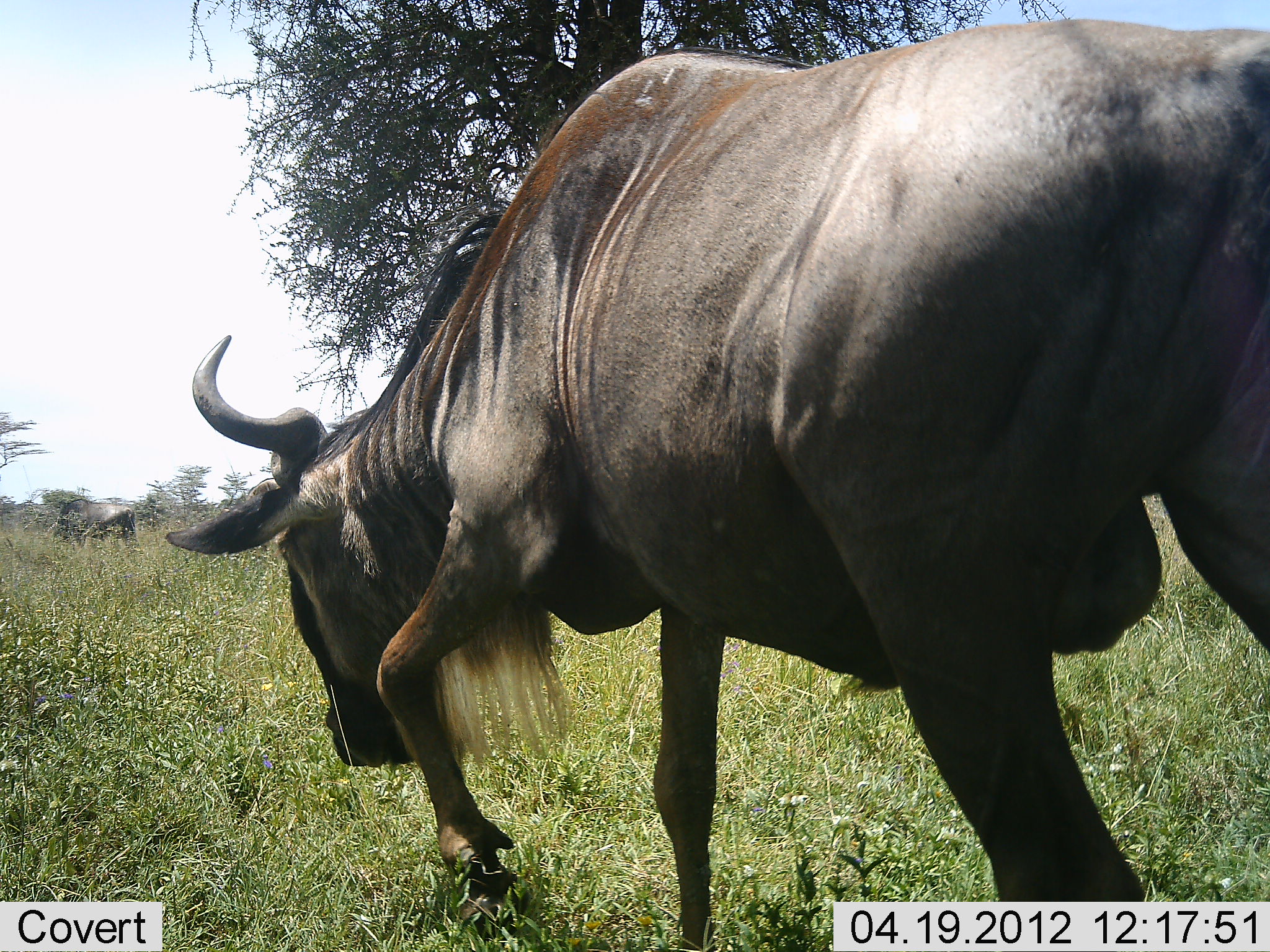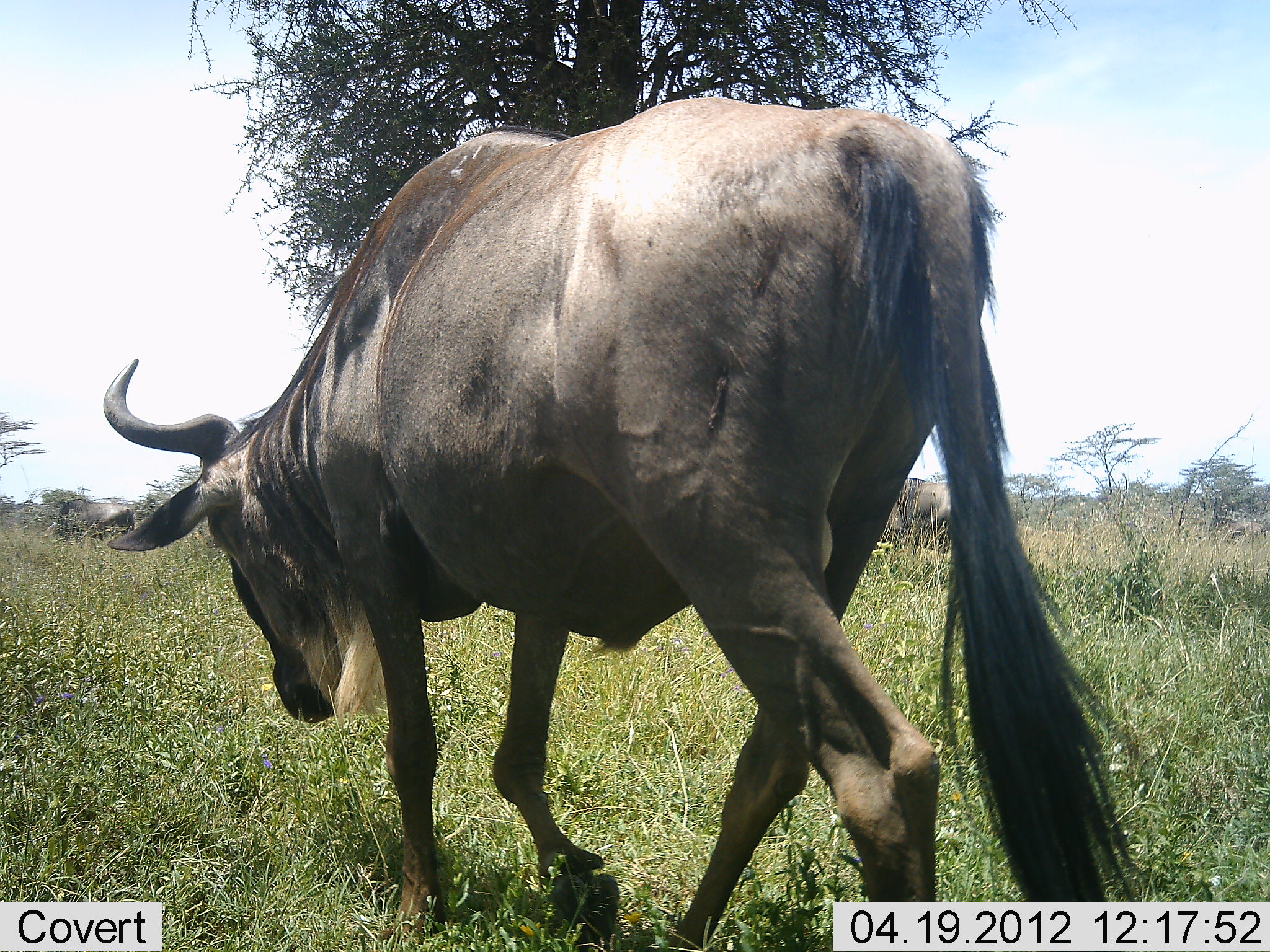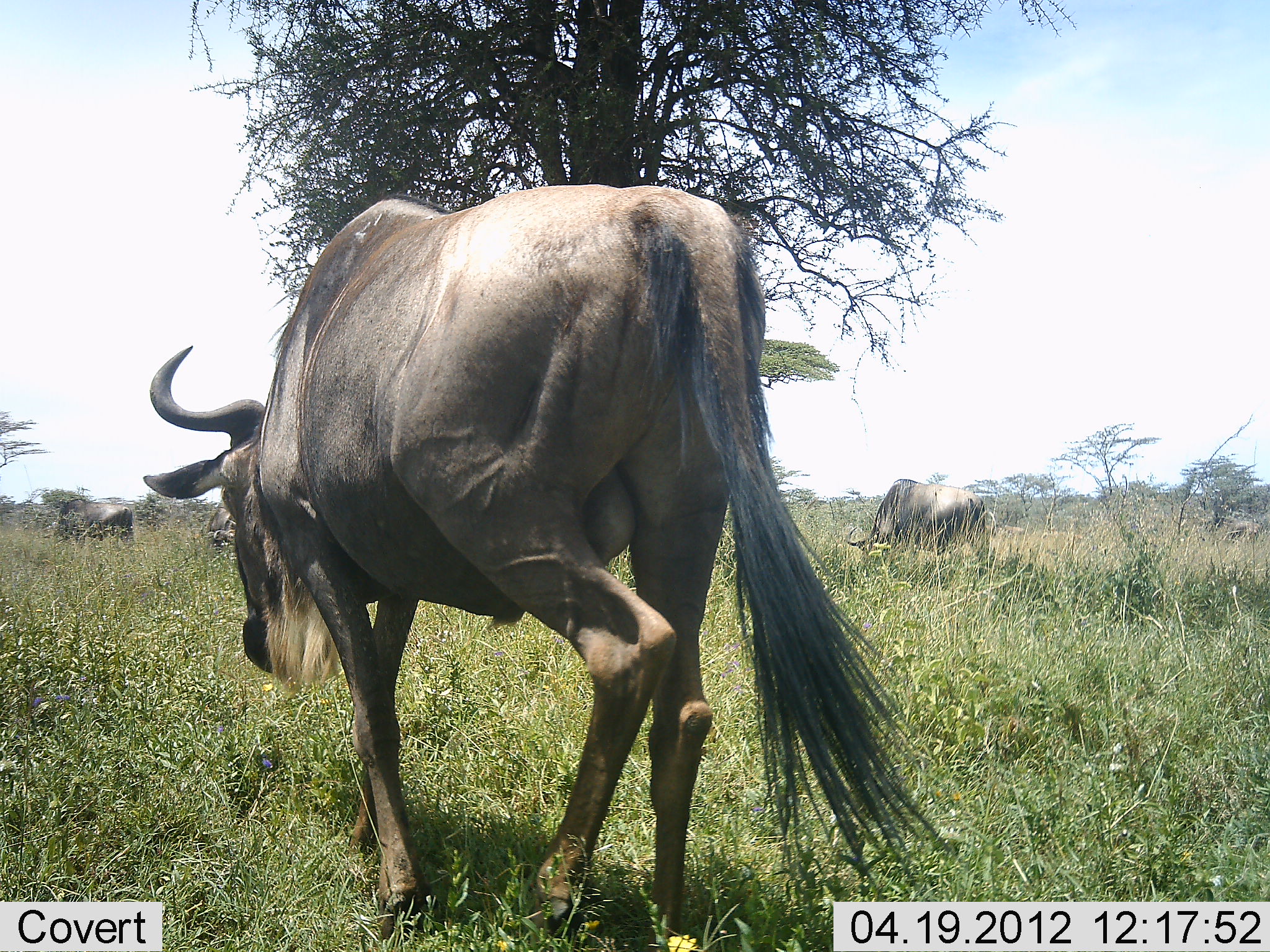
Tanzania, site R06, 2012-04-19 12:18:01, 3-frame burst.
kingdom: Animalia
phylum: Chordata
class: Mammalia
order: Artiodactyla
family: Bovidae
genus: Connochaetes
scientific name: Connochaetes taurinus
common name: blue wildebeest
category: wildebeest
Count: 3.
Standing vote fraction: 40%.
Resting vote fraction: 0%.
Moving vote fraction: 100%.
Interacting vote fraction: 0%.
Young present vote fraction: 0%.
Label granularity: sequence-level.